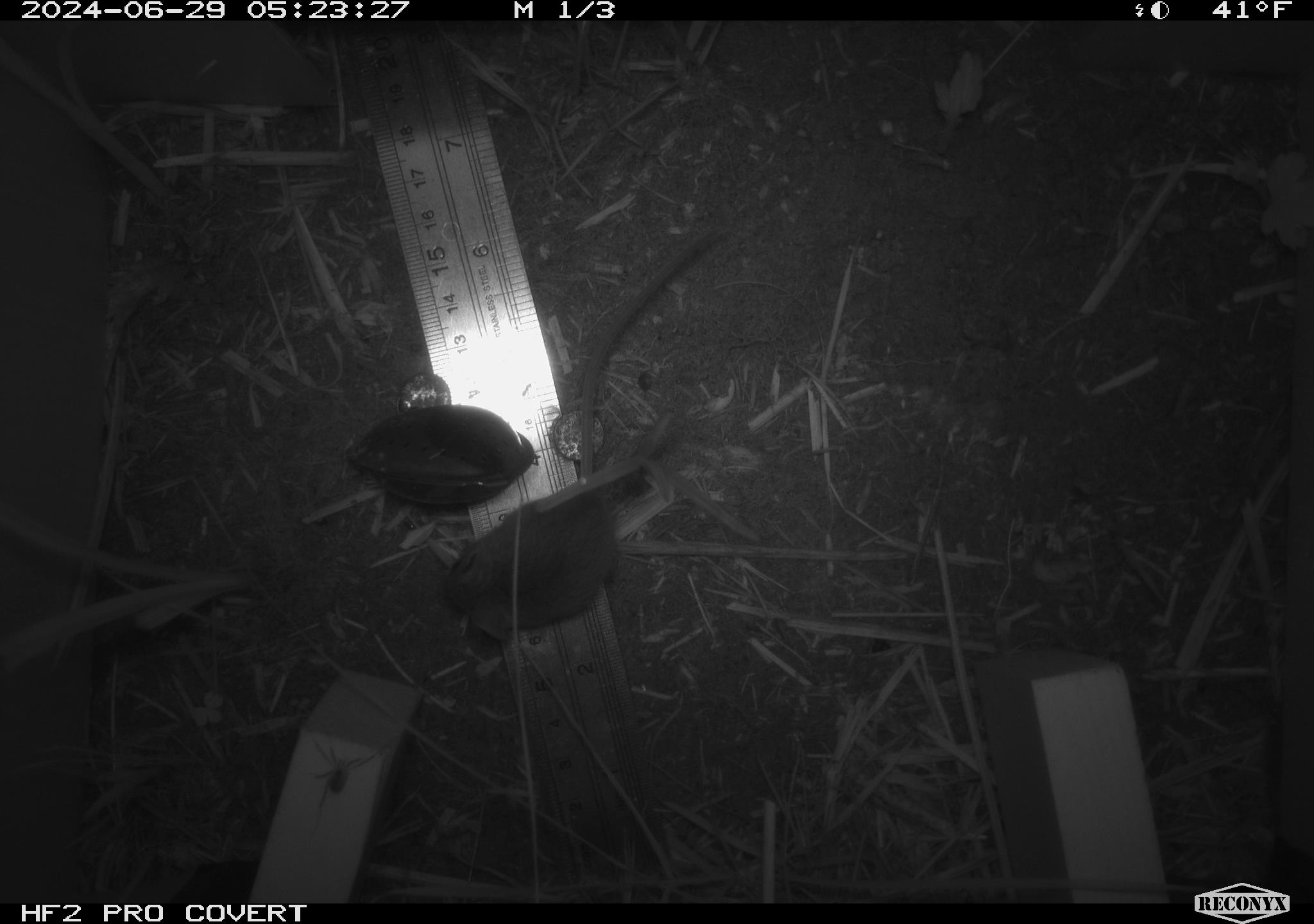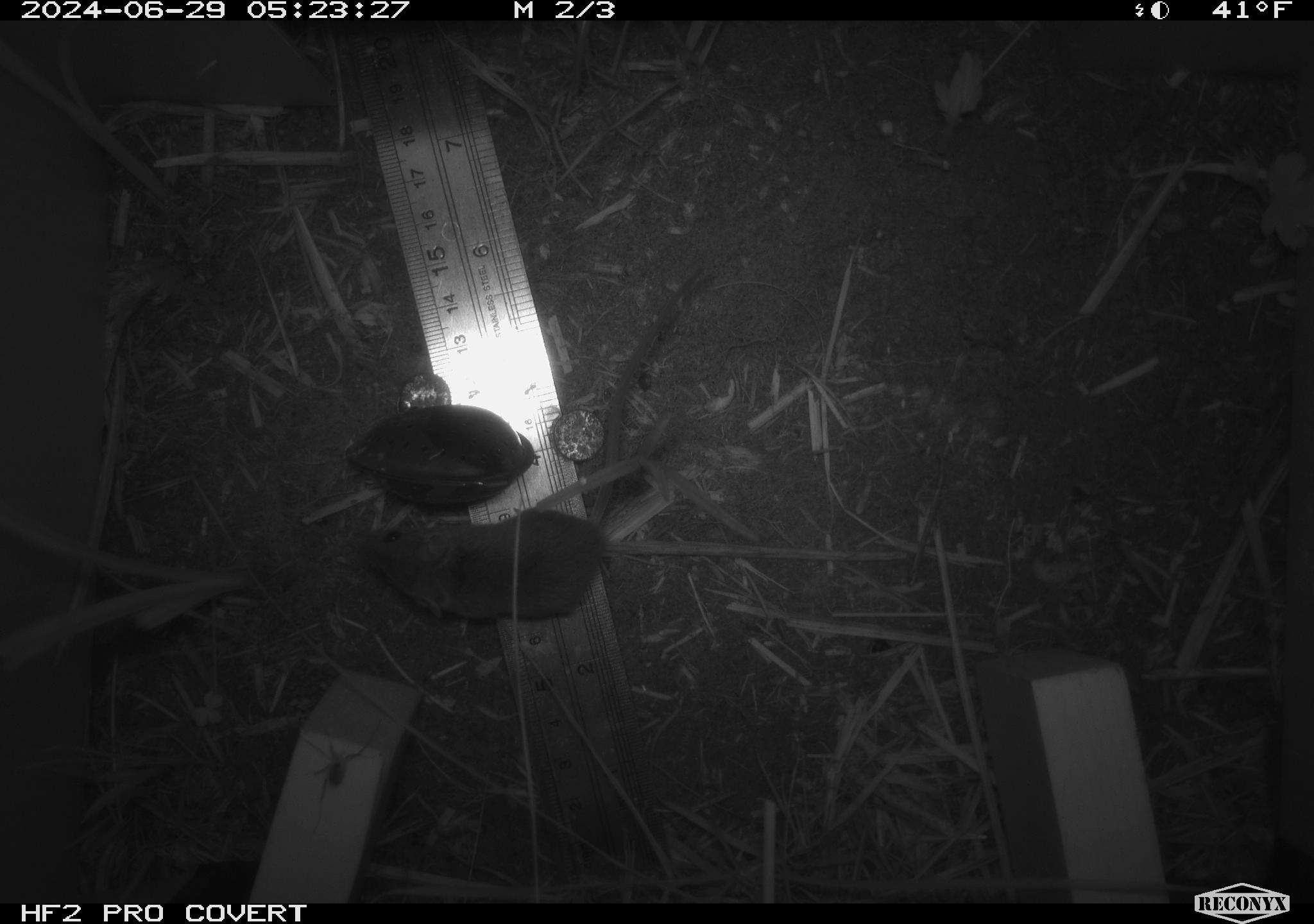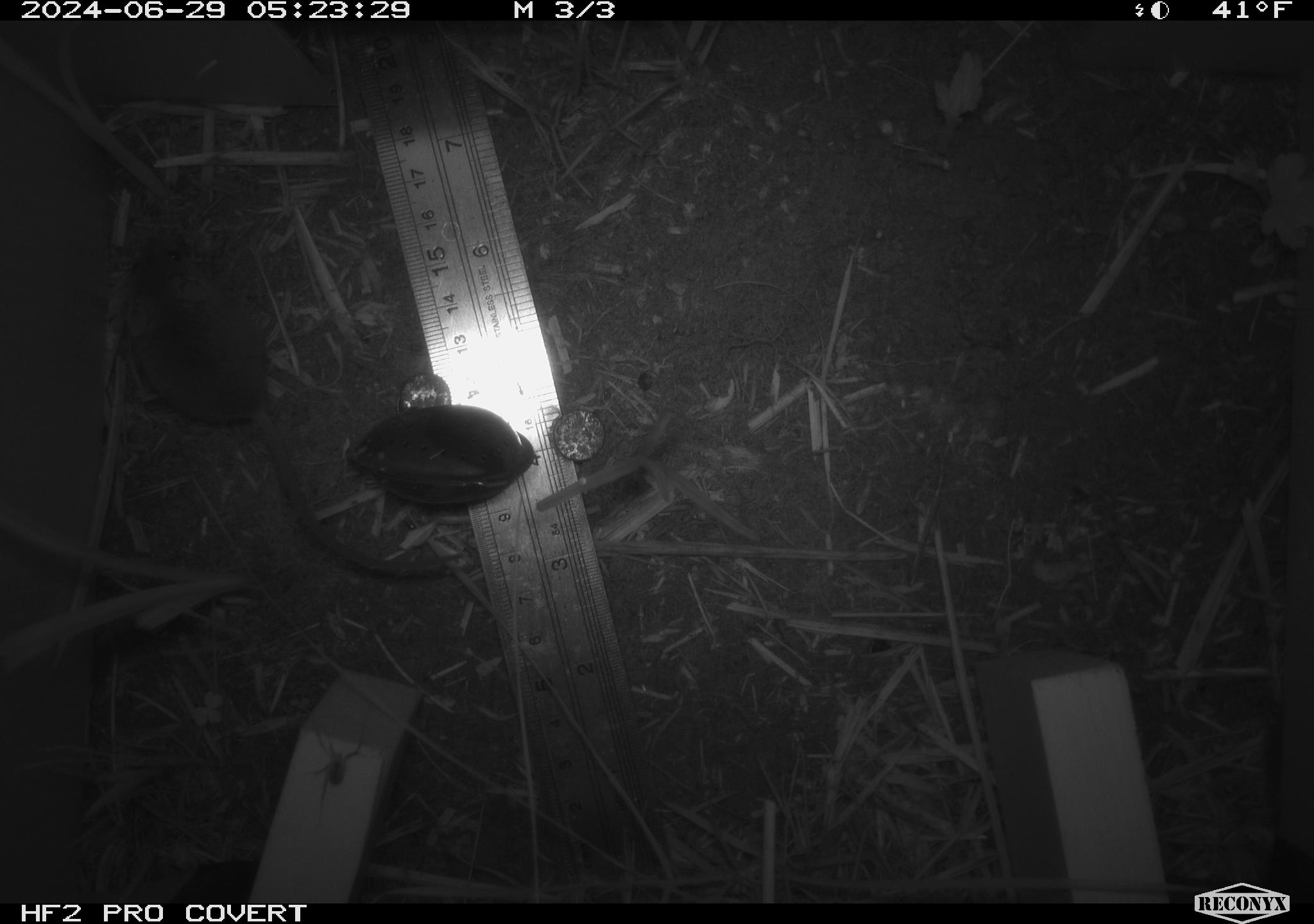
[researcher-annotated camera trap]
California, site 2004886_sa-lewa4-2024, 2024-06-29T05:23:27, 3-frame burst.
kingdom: Animalia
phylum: Chordata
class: Mammalia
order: Rodentia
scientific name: Rodentia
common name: mouse species